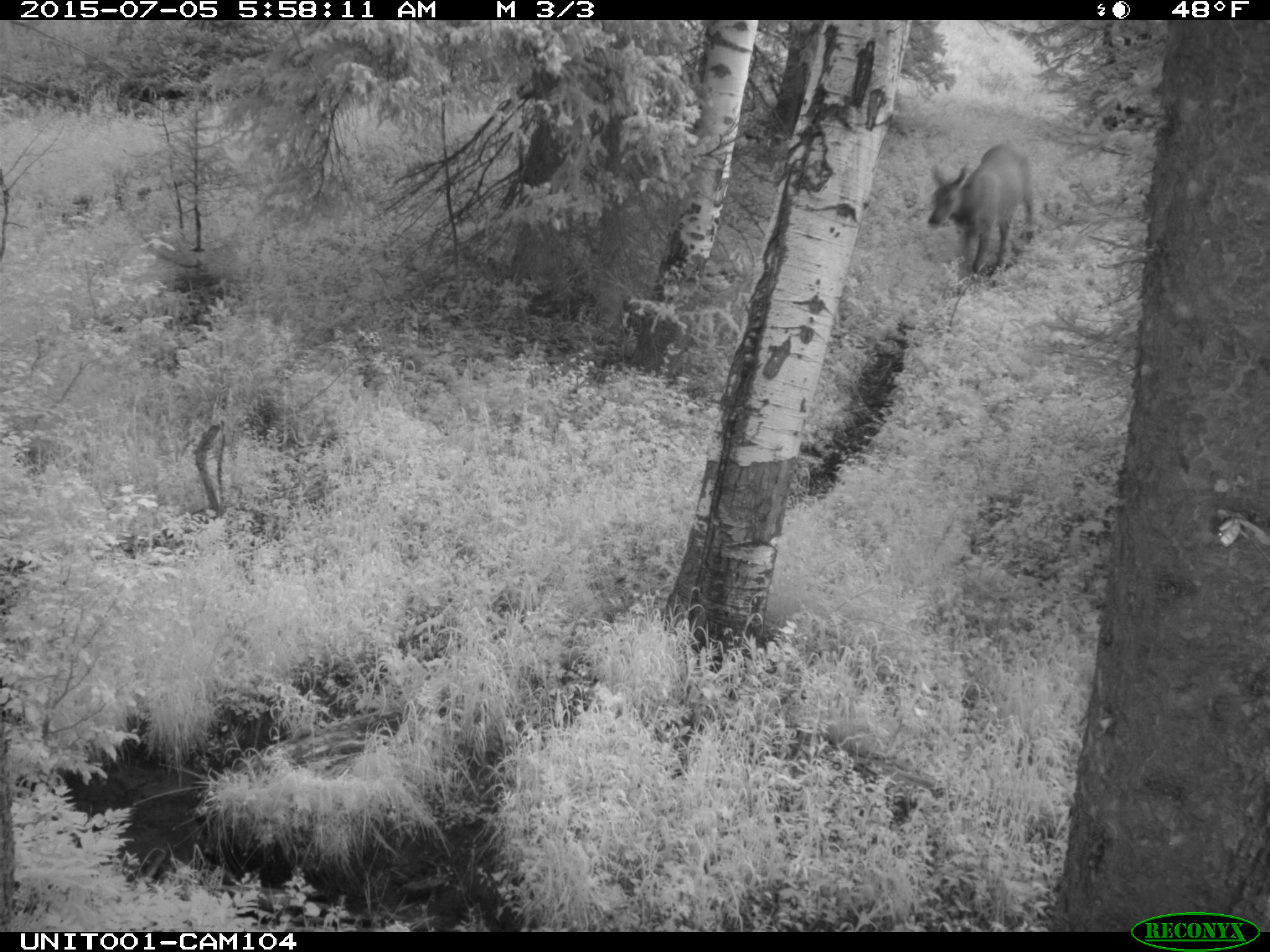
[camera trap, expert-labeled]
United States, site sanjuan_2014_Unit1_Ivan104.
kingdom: Animalia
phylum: Chordata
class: Mammalia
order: Artiodactyla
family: Cervidae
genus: Cervus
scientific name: Cervus elaphus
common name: red deer